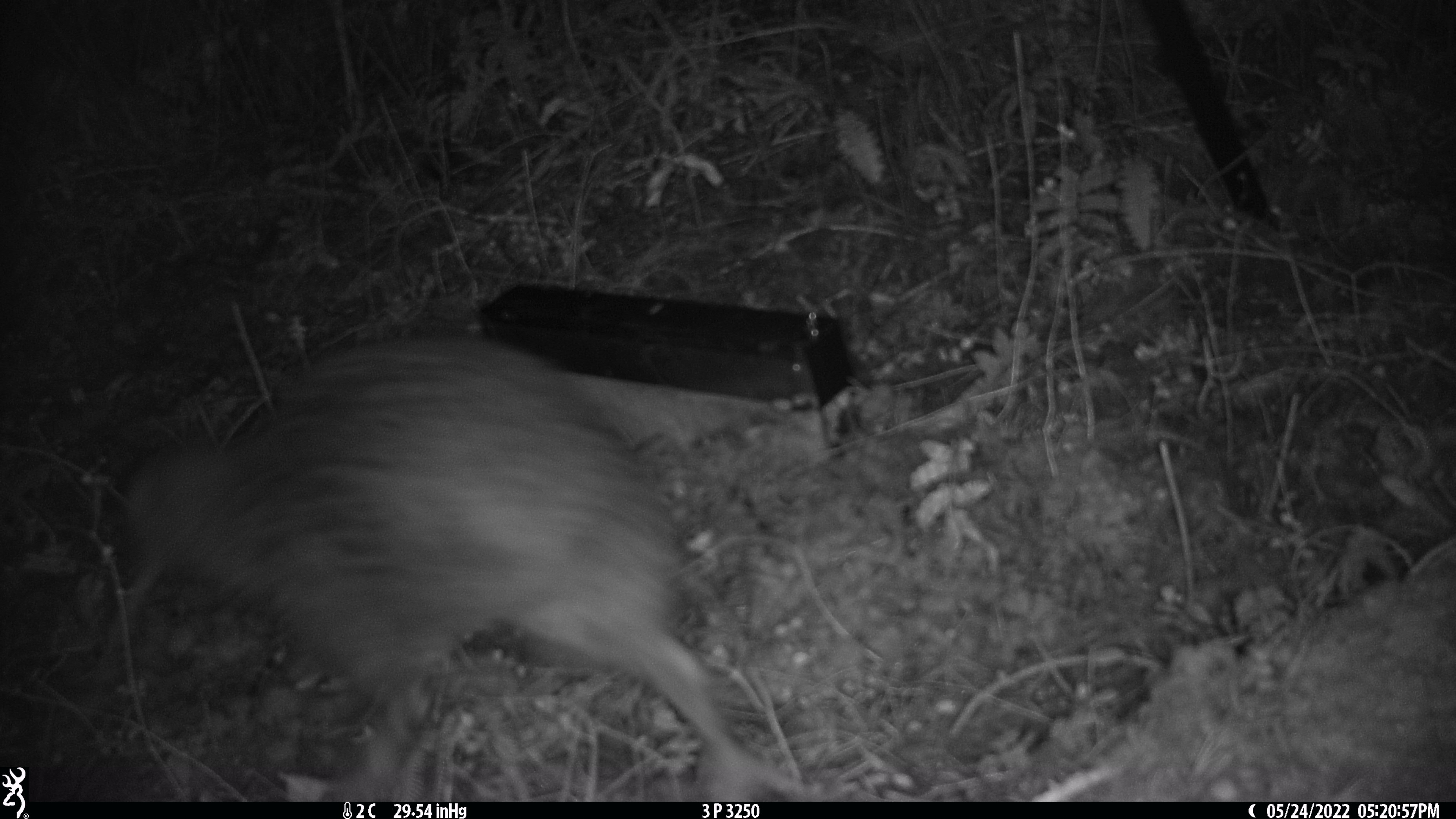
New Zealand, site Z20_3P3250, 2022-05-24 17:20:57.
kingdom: Animalia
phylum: Chordata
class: Aves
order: Apterygiformes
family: Apterygidae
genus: Apteryx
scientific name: Apteryx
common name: kiwi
Kiwi (Apteryx).